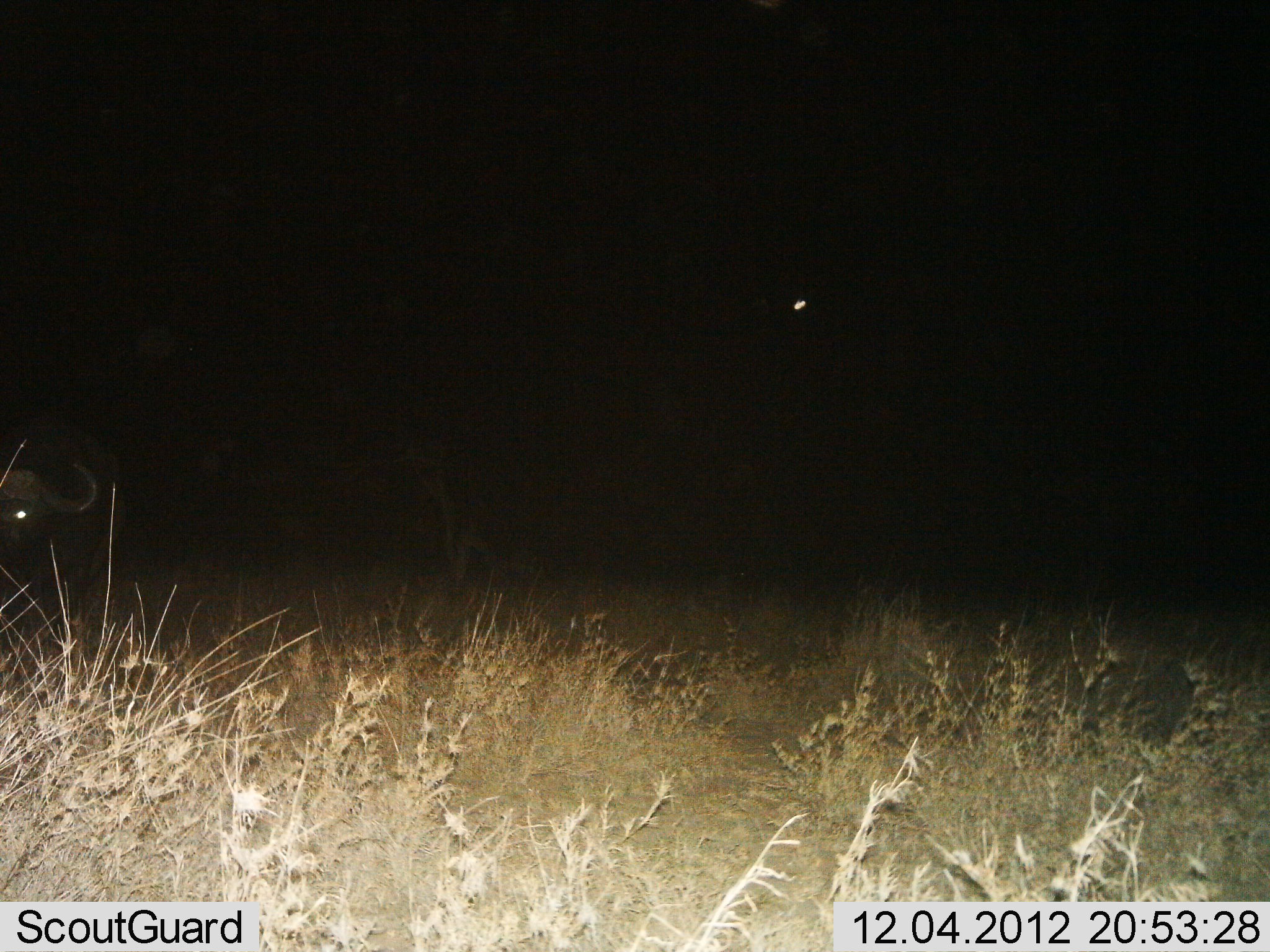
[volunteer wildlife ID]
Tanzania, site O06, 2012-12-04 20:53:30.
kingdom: Animalia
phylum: Chordata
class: Mammalia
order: Artiodactyla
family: Bovidae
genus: Syncerus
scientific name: Syncerus caffer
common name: cape buffalo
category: buffalo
Buffalo (cape buffalo) (Syncerus caffer), count 1. Behavior (volunteer vote fractions): standing 100%, resting 0%, moving 0%, interacting 0%. Young present (vote fraction): 0%. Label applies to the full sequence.